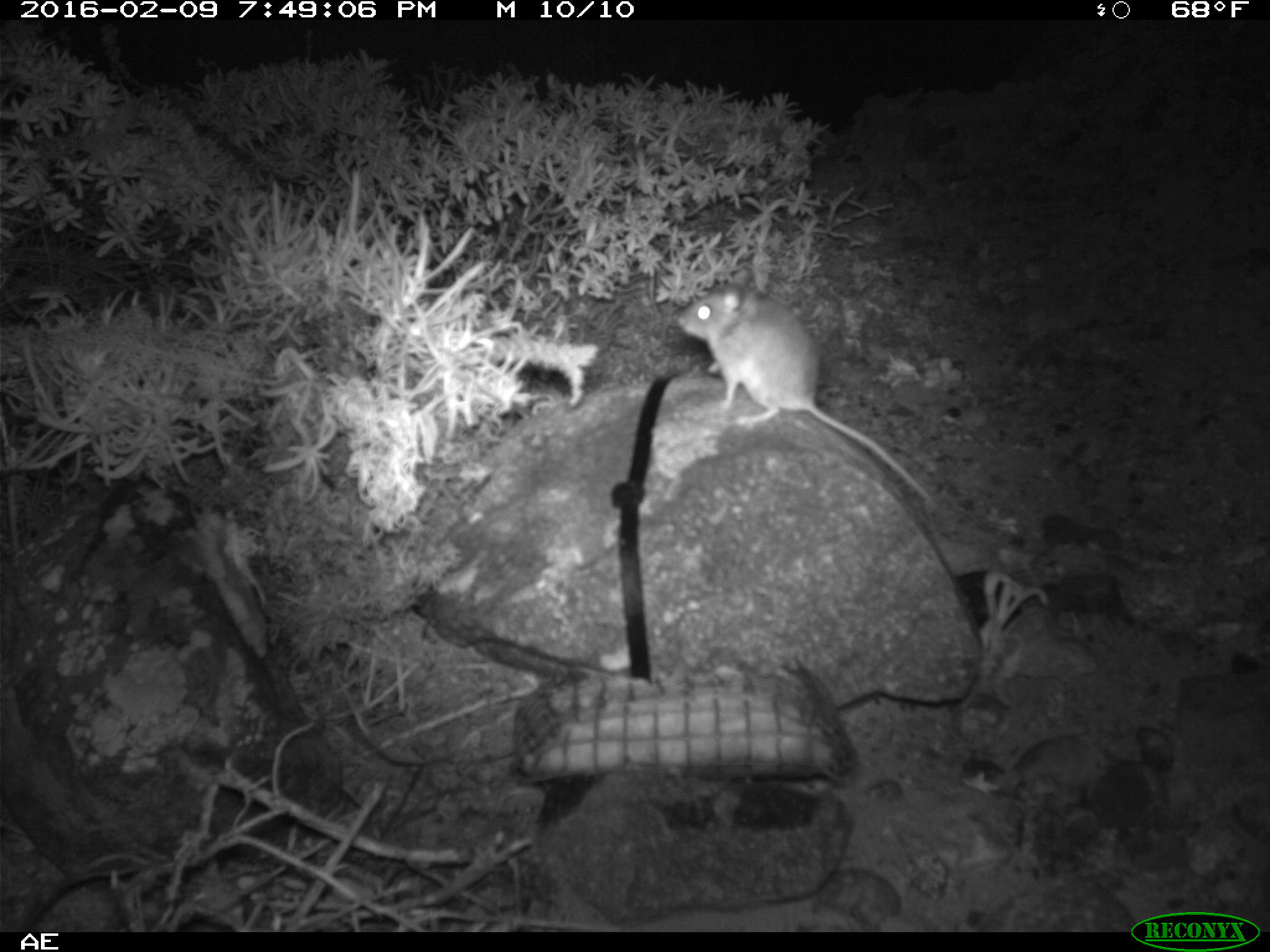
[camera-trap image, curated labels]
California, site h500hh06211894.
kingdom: Animalia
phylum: Chordata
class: Mammalia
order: Rodentia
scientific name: Rodentia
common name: rodent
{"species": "rodent (Rodentia)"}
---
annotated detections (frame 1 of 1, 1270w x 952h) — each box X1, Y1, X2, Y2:
rodent: 675, 280, 941, 516